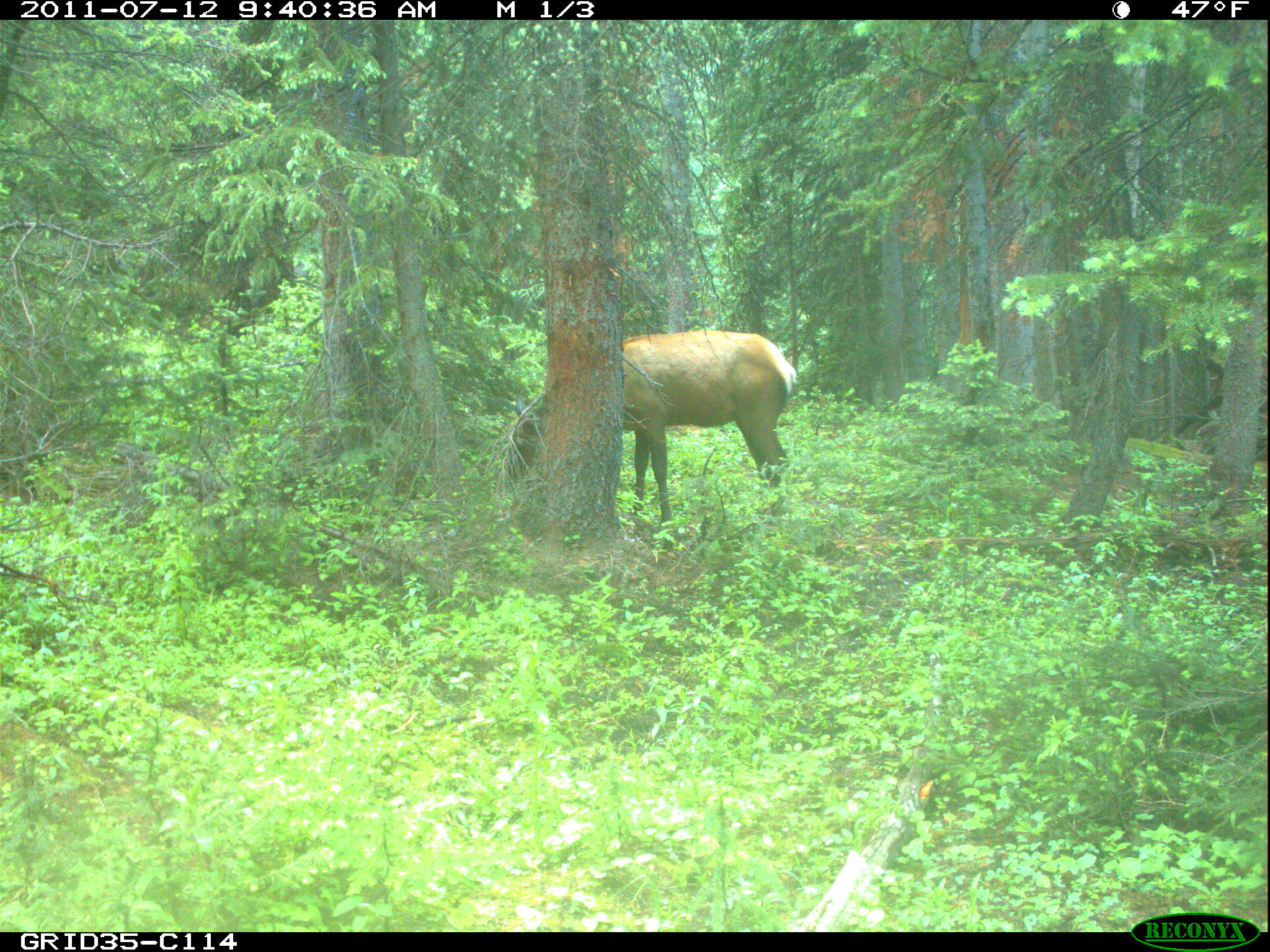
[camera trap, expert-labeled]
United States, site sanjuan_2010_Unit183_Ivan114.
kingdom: Animalia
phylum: Chordata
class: Mammalia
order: Artiodactyla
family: Cervidae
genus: Cervus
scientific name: Cervus elaphus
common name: red deer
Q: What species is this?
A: Cervus elaphus (red deer).